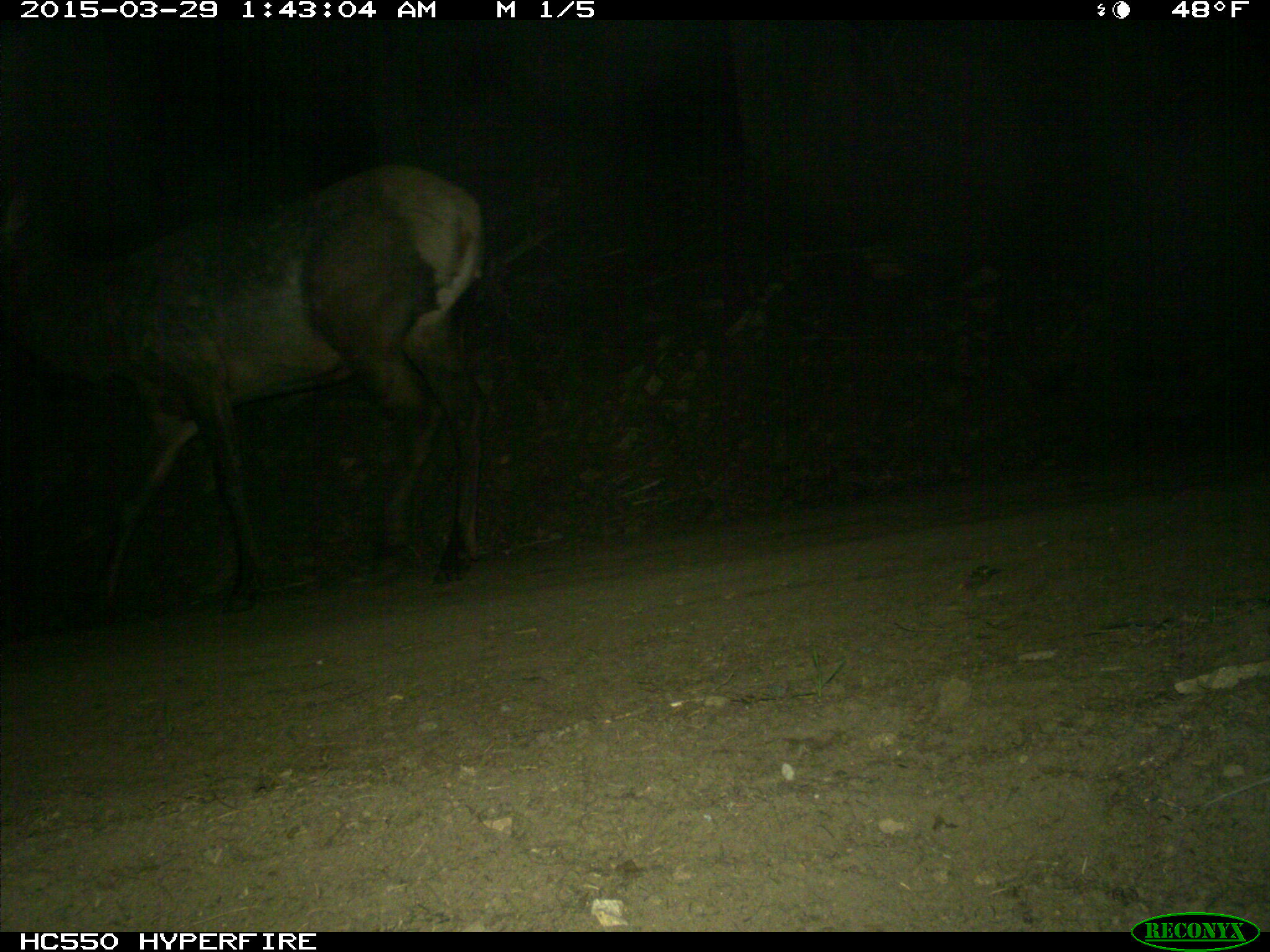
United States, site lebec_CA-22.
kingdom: Animalia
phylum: Chordata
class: Mammalia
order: Artiodactyla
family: Cervidae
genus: Cervus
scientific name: Cervus canadensis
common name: elk